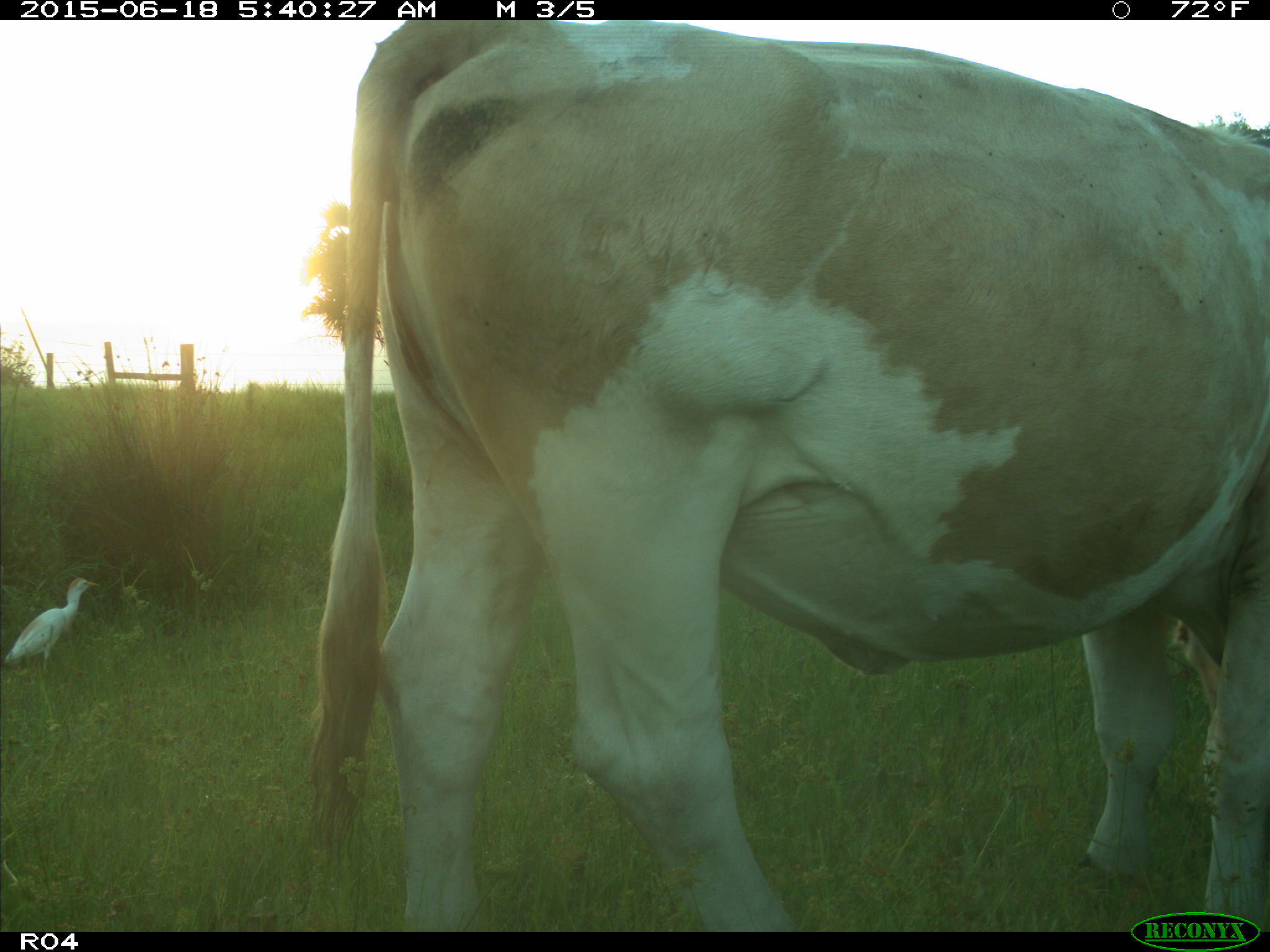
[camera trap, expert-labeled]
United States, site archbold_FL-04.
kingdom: Animalia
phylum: Chordata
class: Mammalia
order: Artiodactyla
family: Bovidae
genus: Bos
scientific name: Bos taurus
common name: domestic cow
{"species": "Bos taurus (domestic cow)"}